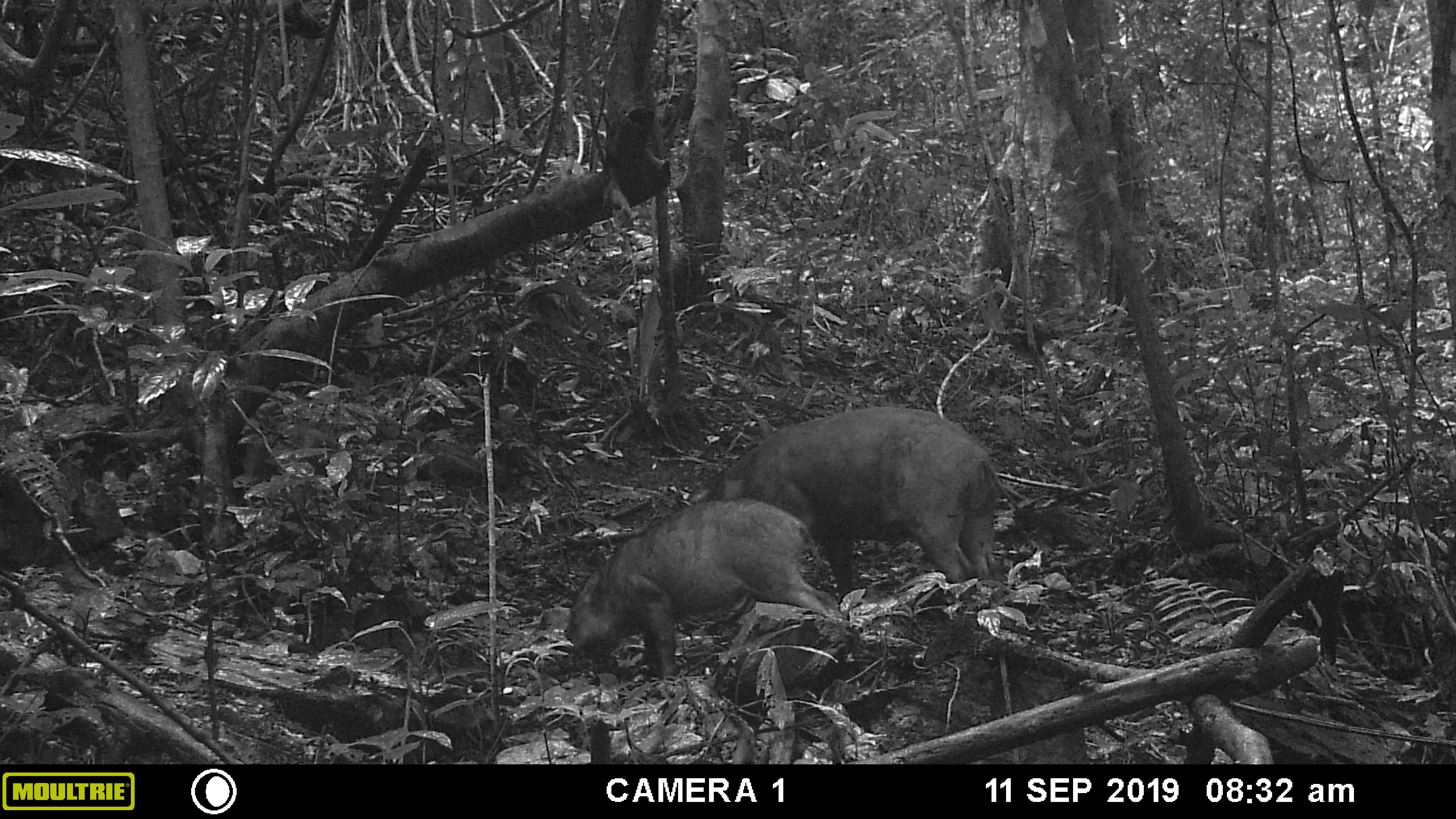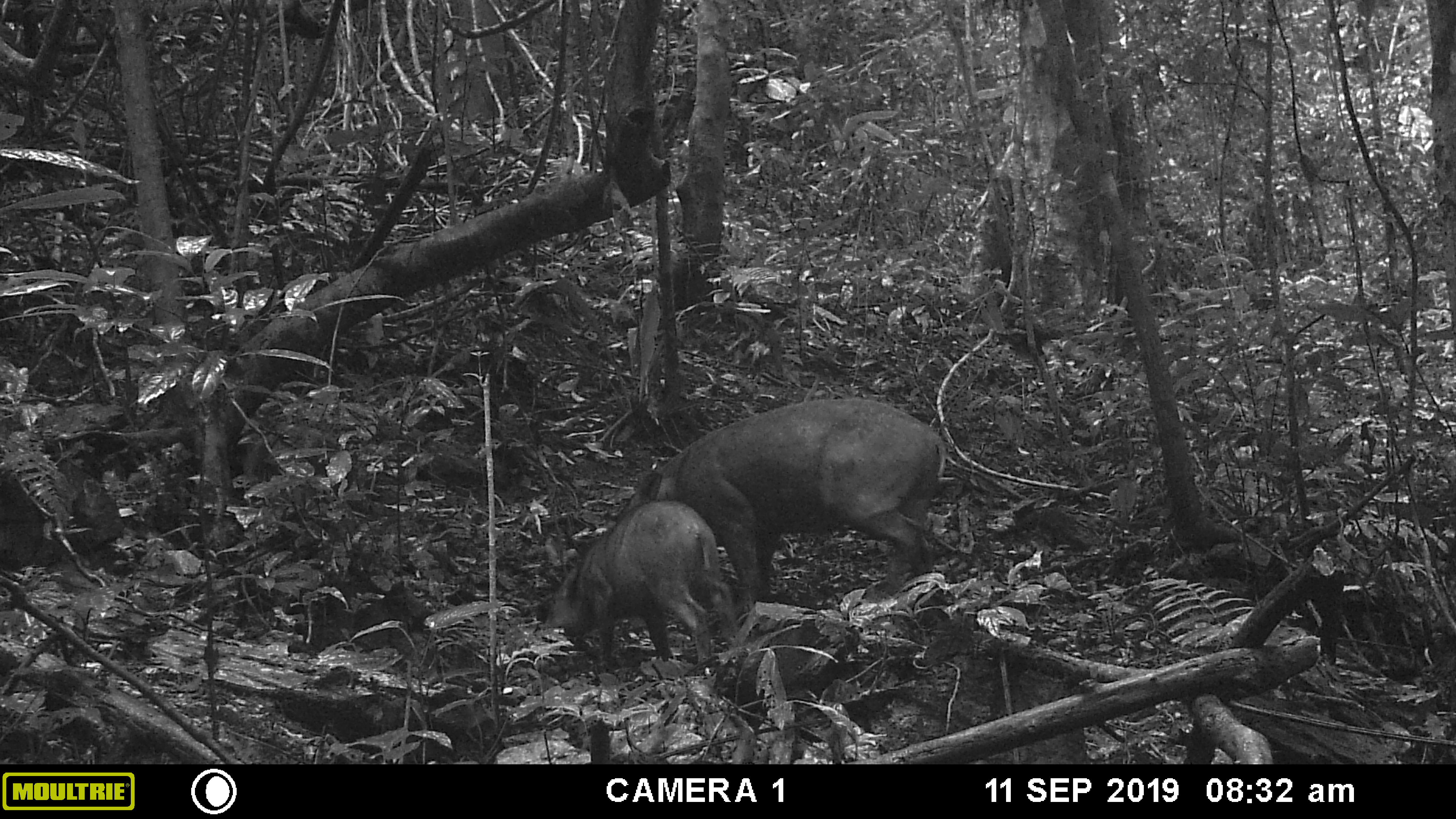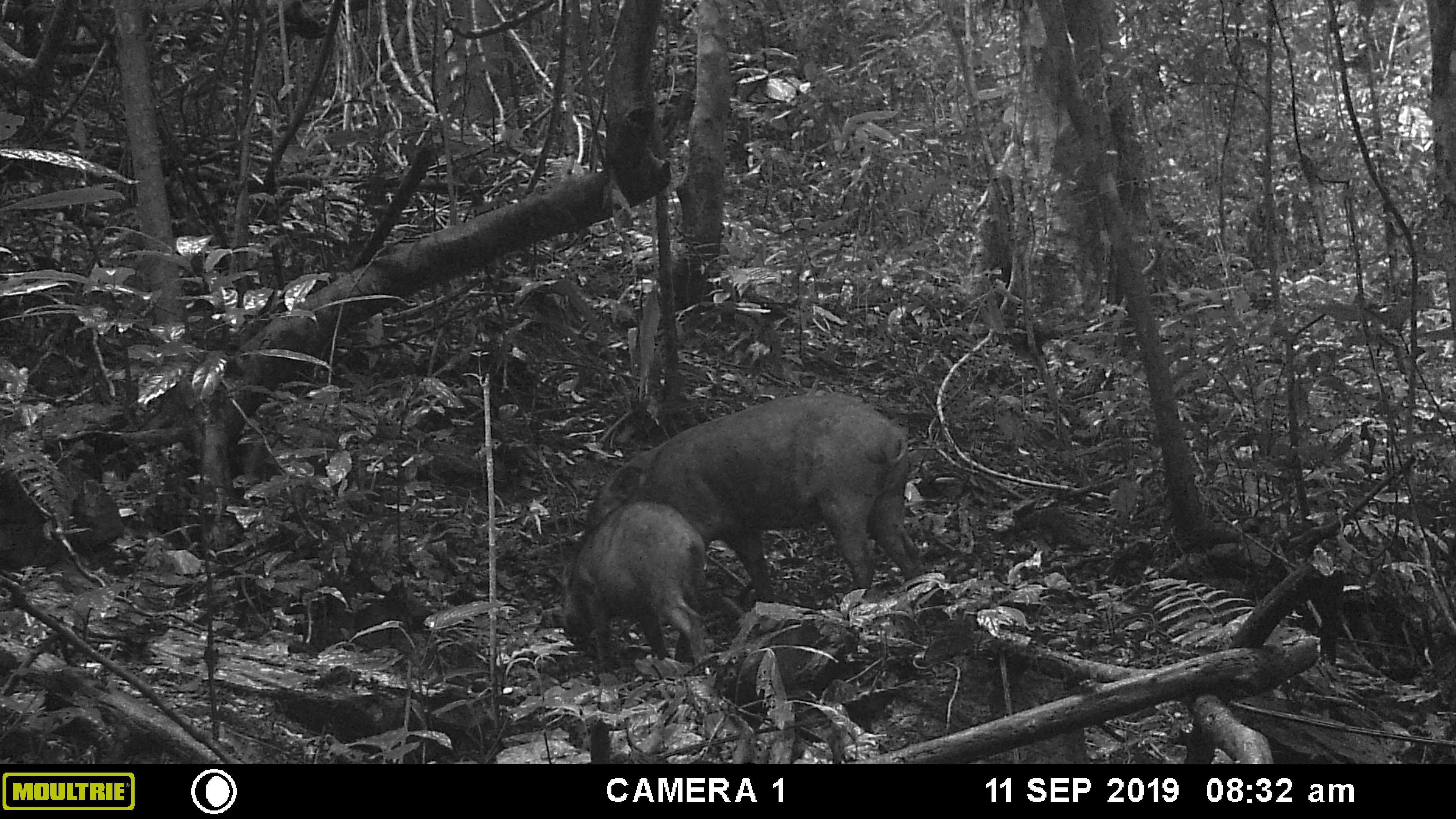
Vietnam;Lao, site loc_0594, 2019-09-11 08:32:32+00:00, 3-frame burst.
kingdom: Animalia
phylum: Chordata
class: Mammalia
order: Artiodactyla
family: Suidae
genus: Sus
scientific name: Sus scrofa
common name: eurasian wild pig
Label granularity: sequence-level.